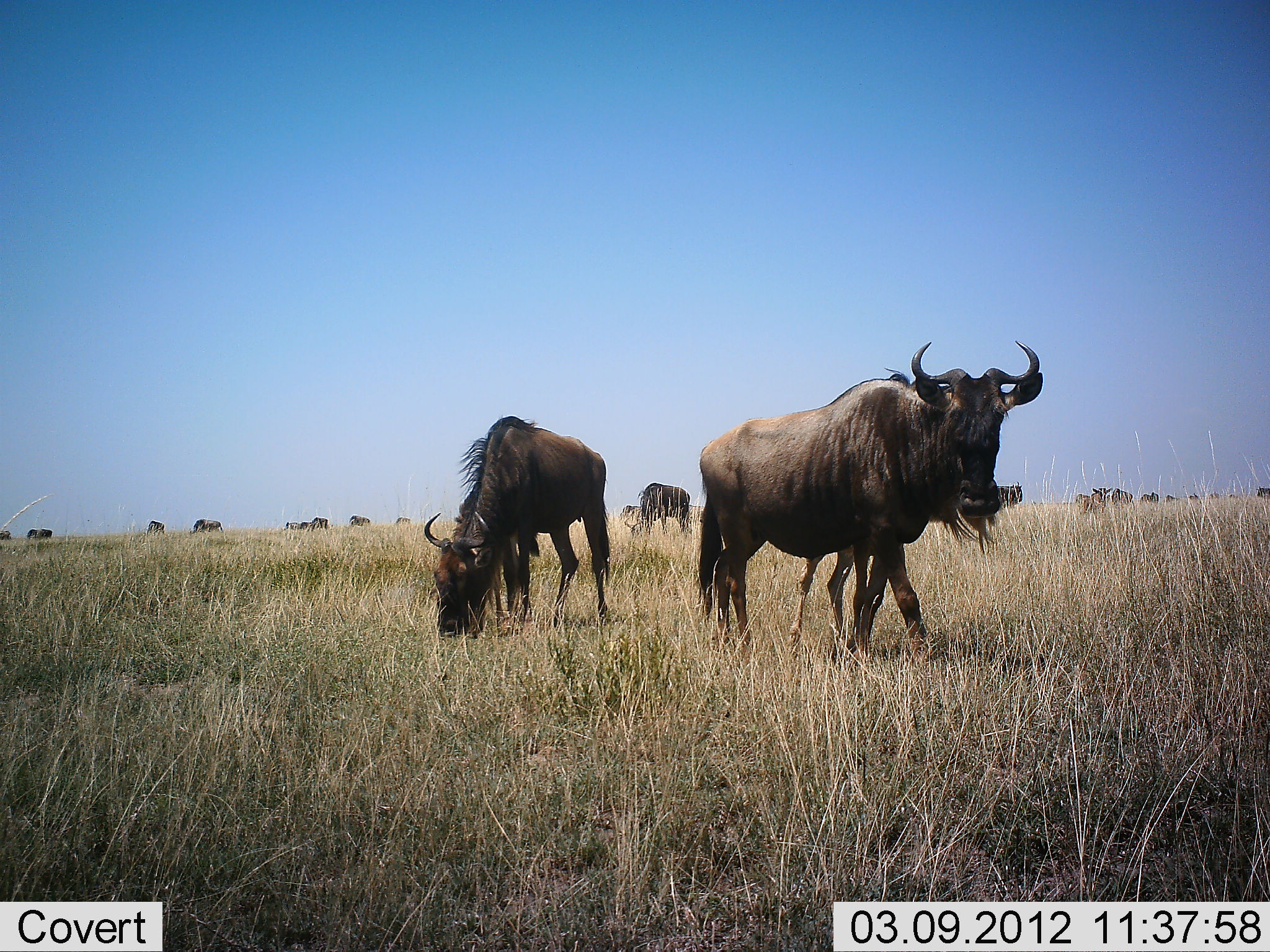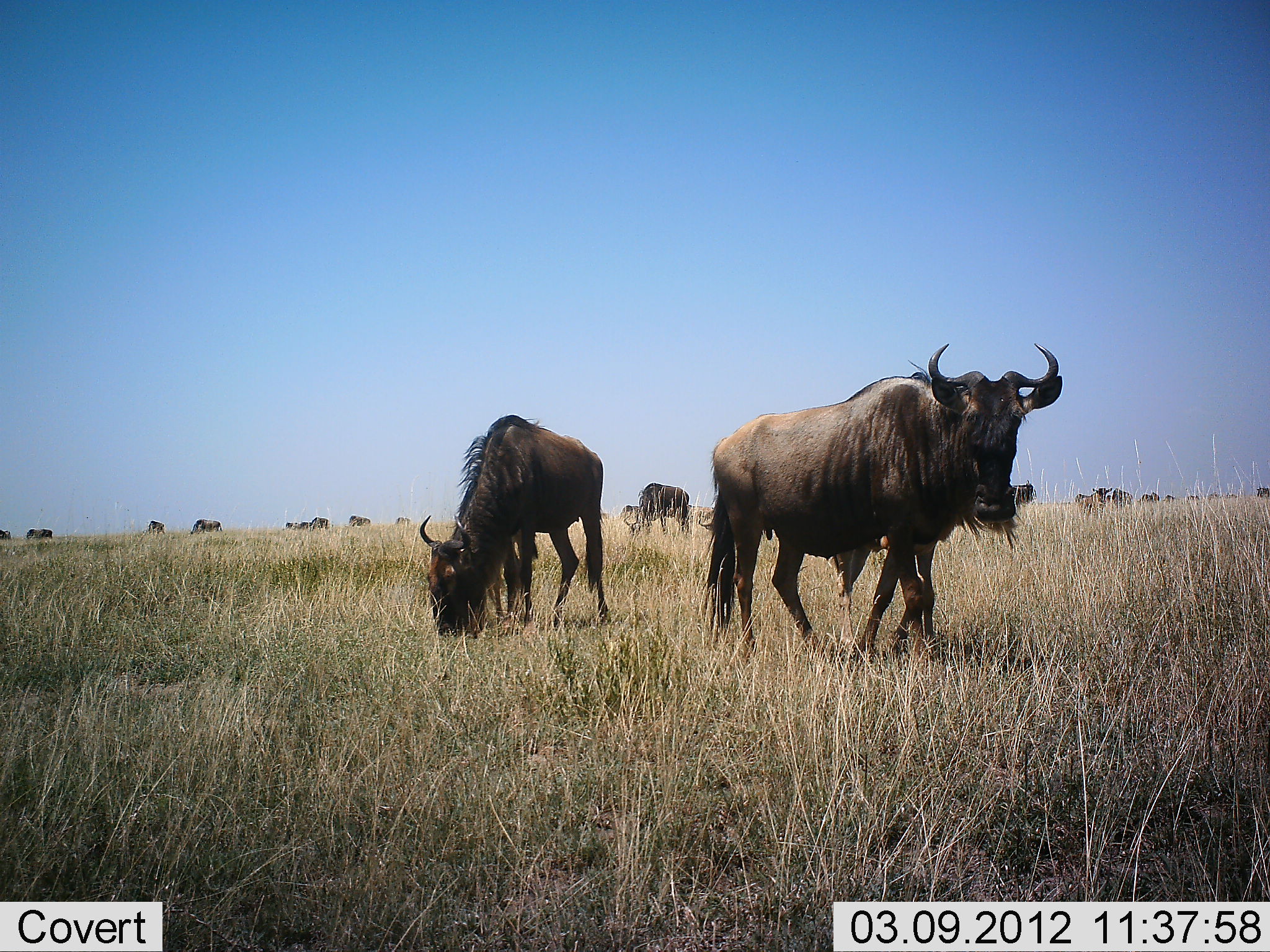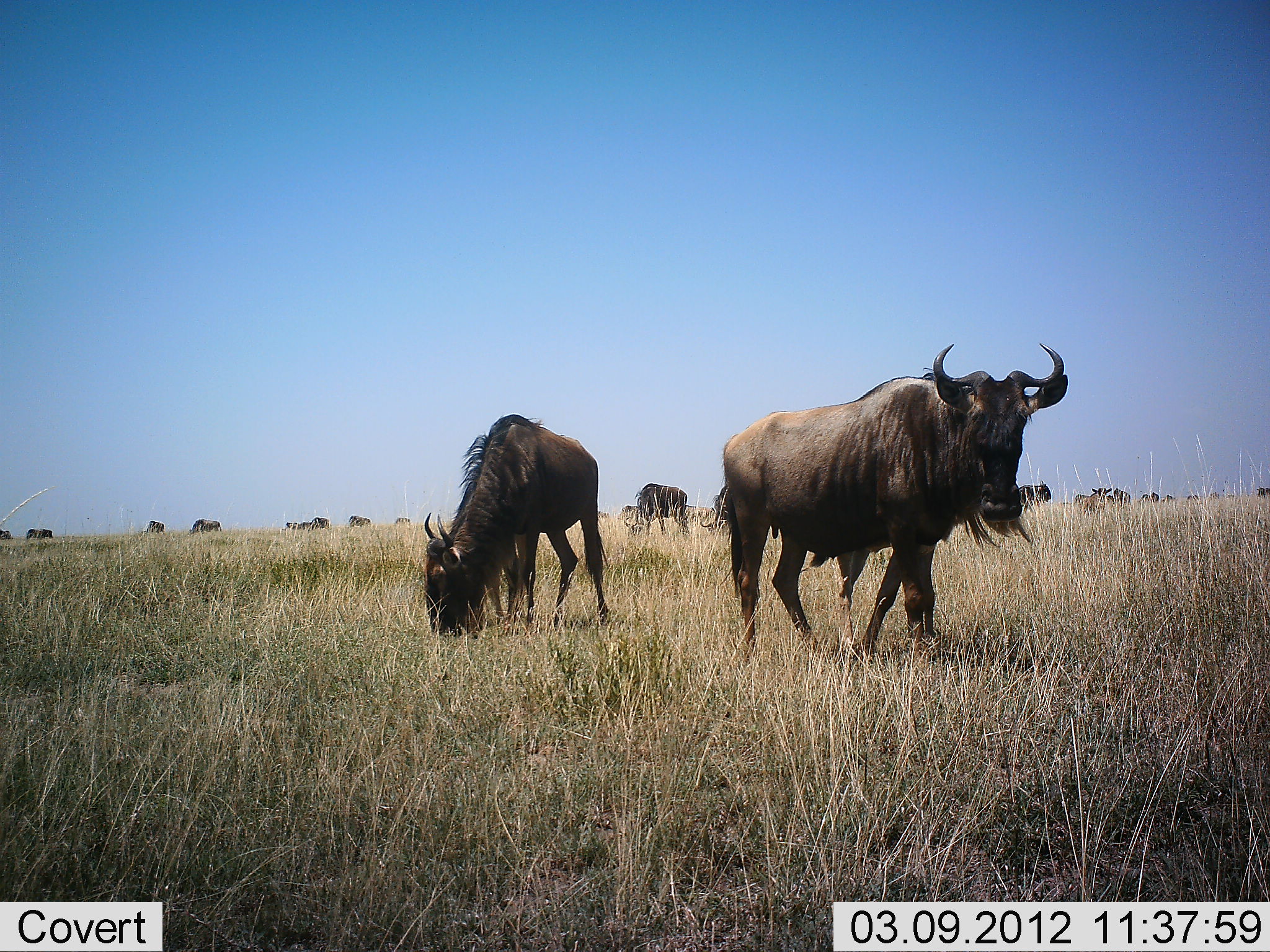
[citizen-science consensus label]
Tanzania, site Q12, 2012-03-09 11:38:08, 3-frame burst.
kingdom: Animalia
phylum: Chordata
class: Mammalia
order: Artiodactyla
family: Bovidae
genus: Connochaetes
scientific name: Connochaetes taurinus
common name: blue wildebeest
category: wildebeest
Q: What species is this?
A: Wildebeest (blue wildebeest) (Connochaetes taurinus).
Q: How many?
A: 11-50.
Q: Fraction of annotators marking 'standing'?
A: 84%.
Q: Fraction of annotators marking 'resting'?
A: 11%.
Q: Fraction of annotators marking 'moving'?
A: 47%.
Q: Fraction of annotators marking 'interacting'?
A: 0%.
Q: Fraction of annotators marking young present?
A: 26%.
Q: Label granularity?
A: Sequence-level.